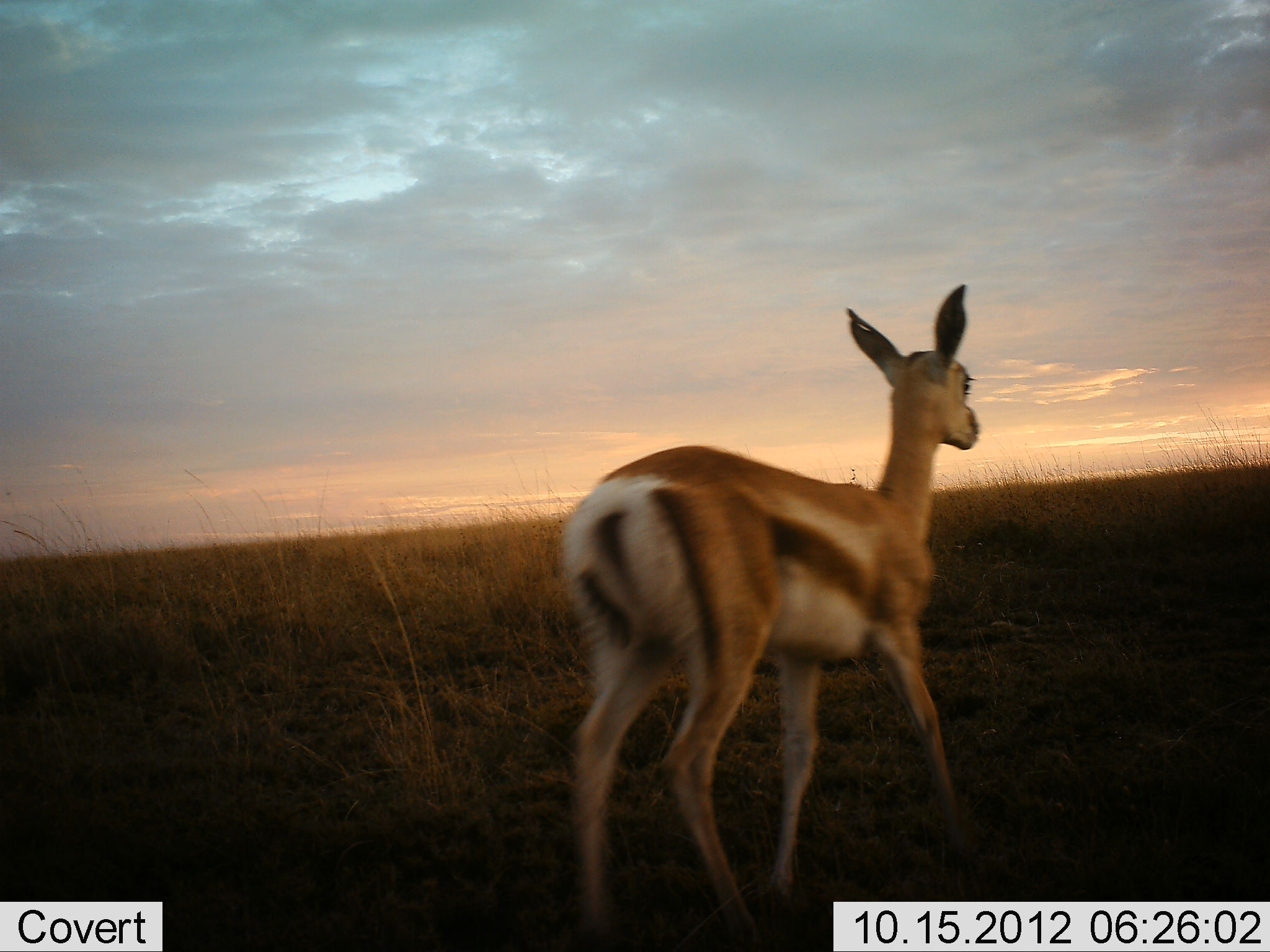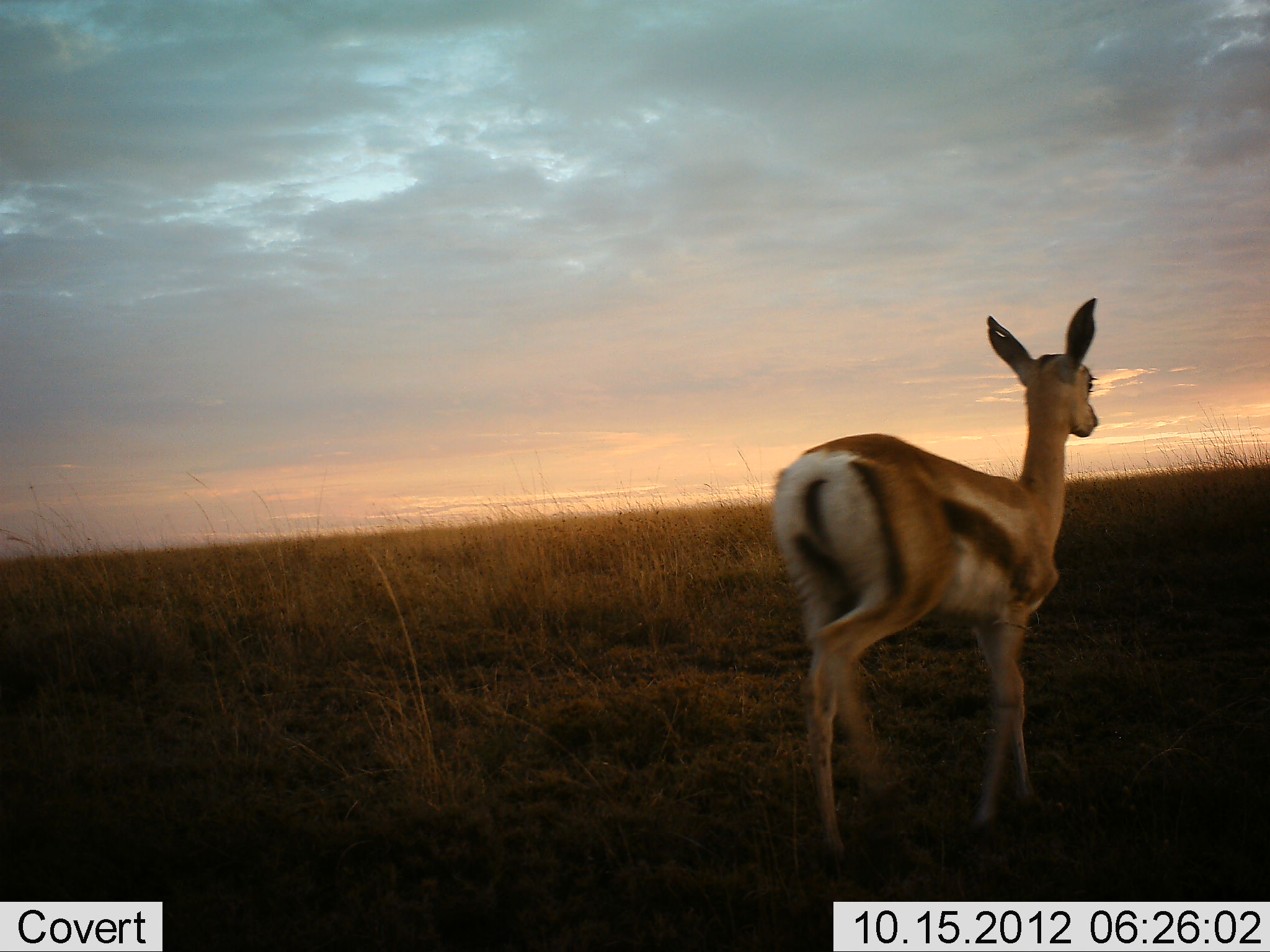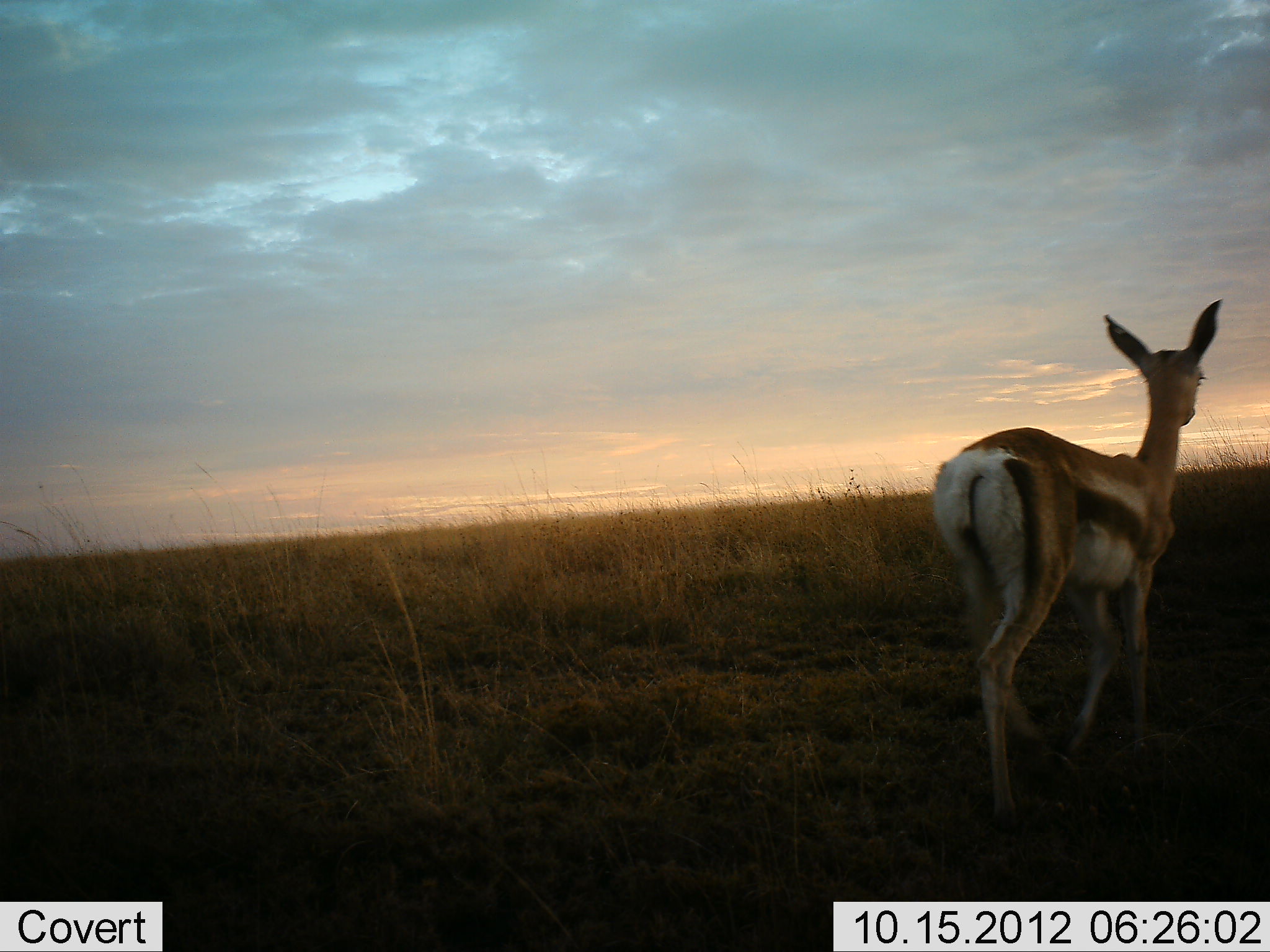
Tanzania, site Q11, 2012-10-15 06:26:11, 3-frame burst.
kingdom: Animalia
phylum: Chordata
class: Mammalia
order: Artiodactyla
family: Bovidae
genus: Eudorcas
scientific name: Eudorcas thomsonii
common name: thomson's gazelle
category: gazellethomsons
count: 1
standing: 18%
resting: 0%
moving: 82%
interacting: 0%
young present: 18%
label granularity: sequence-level